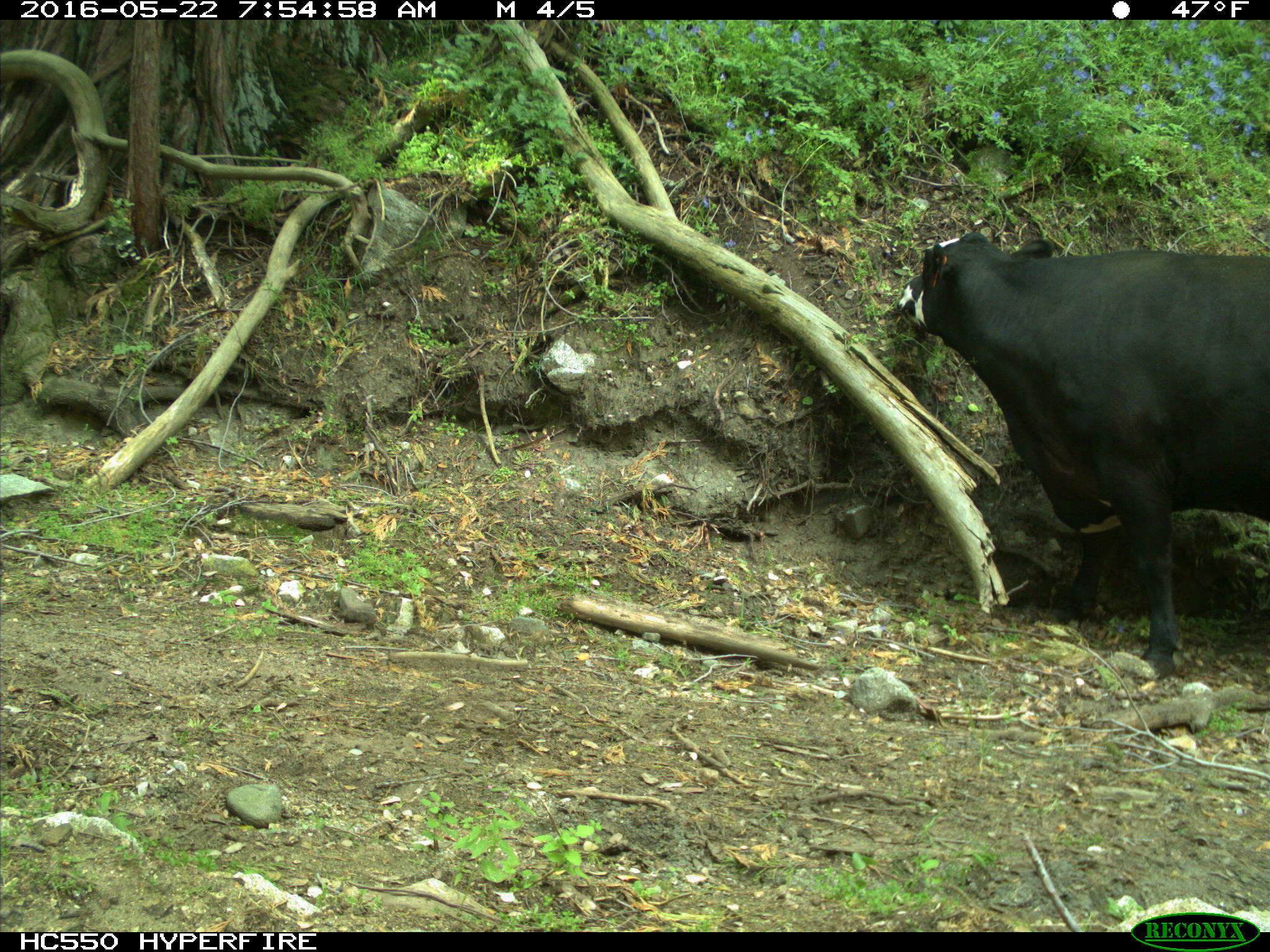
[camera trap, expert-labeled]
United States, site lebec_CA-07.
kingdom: Animalia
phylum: Chordata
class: Mammalia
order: Artiodactyla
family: Bovidae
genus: Bos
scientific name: Bos taurus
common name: domestic cow